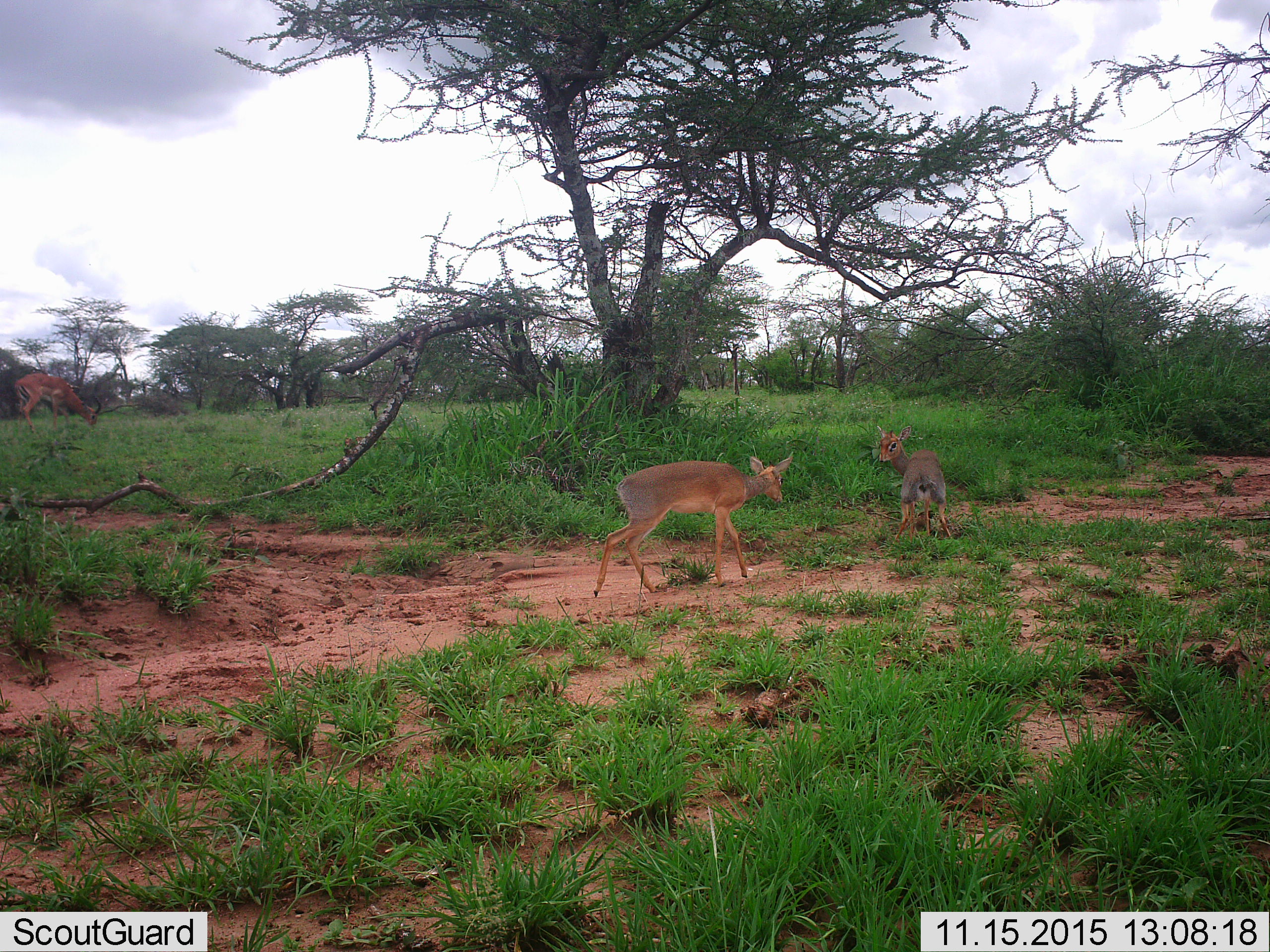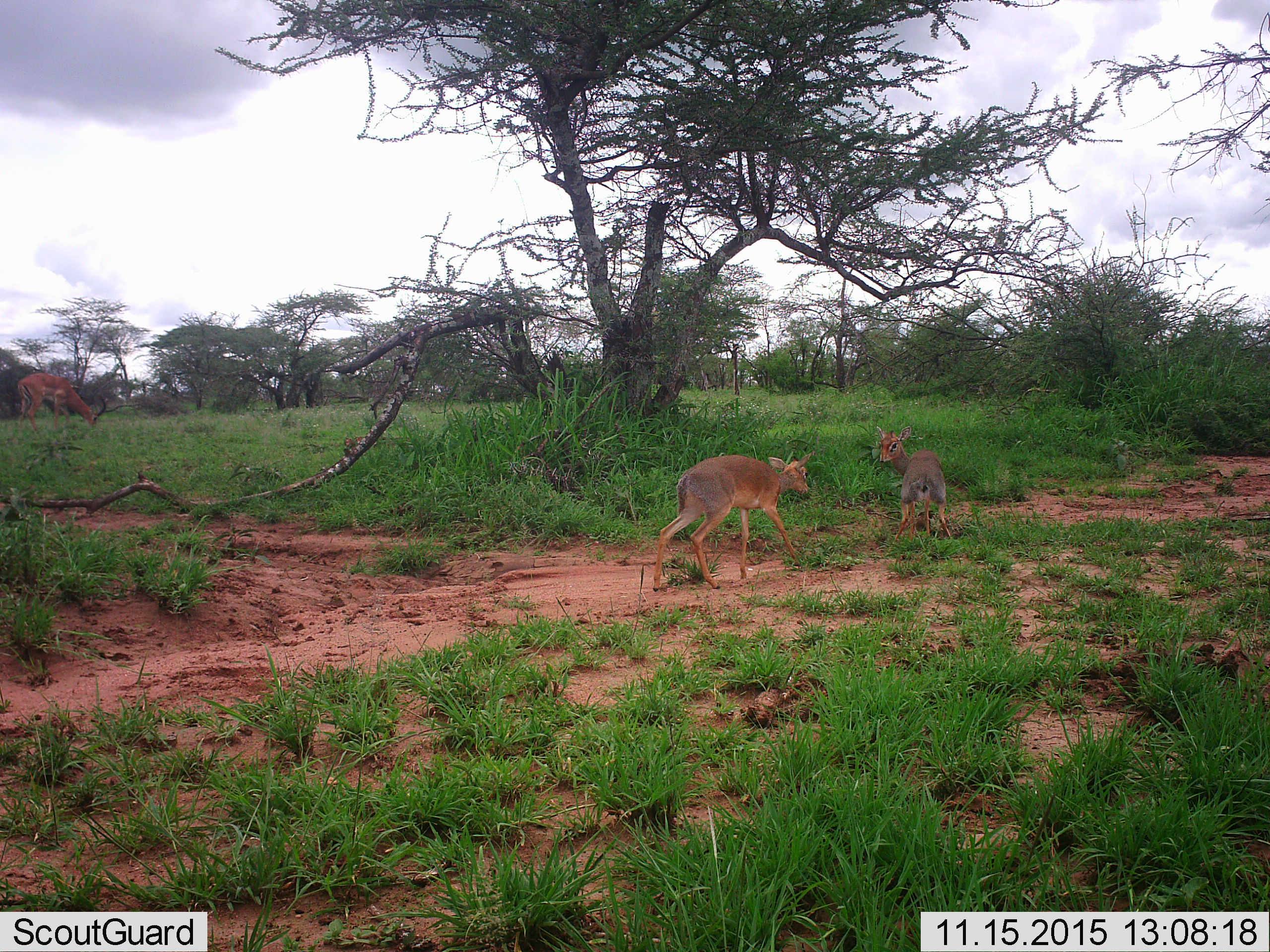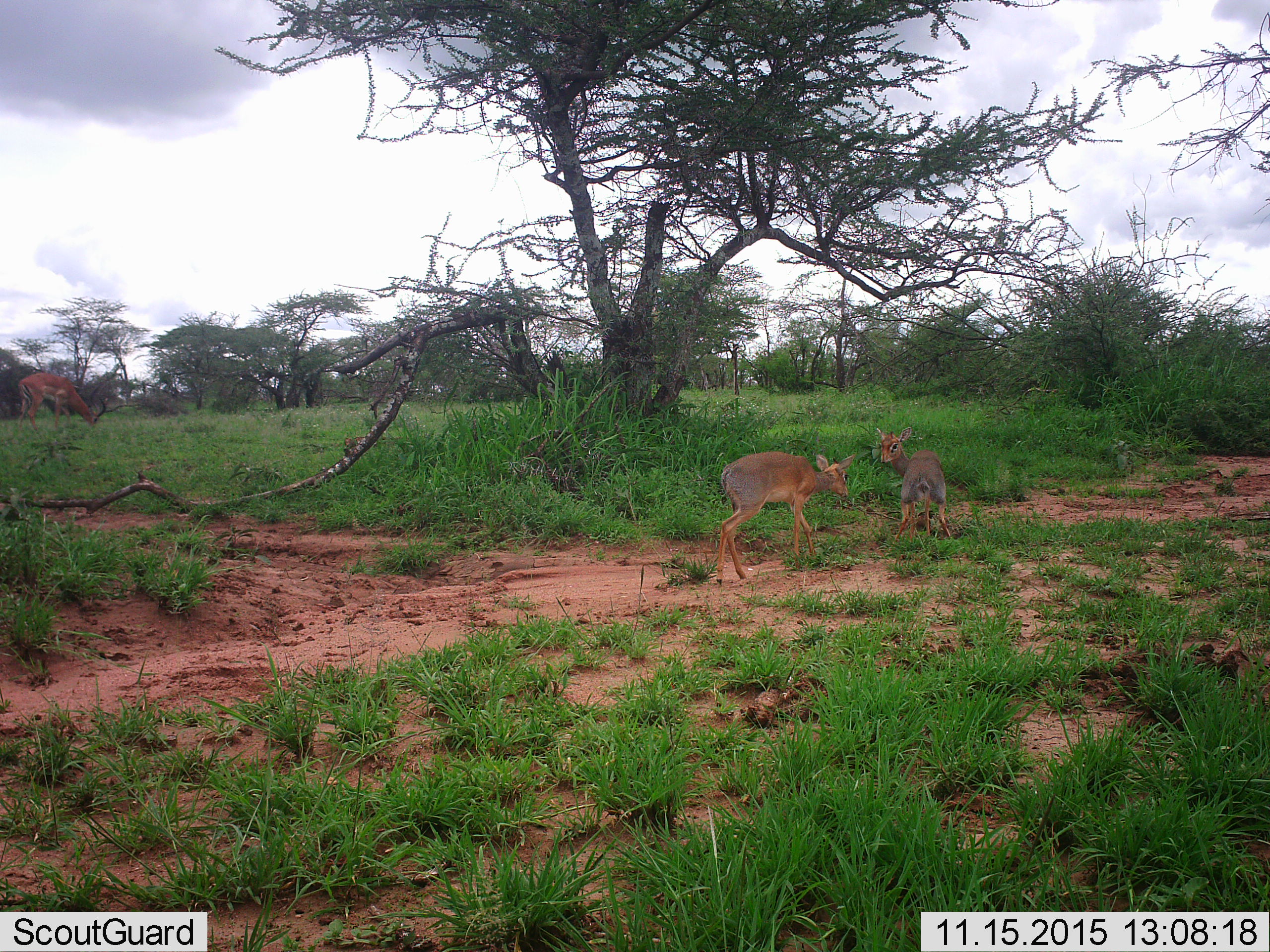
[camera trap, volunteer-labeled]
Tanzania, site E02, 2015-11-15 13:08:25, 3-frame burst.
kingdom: Animalia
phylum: Chordata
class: Mammalia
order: Artiodactyla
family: Bovidae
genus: Madoqua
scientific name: Madoqua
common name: dikdik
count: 2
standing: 57%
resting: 0%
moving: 64%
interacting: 36%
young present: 0%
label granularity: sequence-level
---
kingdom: Animalia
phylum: Chordata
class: Mammalia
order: Artiodactyla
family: Bovidae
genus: Aepyceros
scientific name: Aepyceros melampus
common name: impala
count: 1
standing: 44%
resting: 0%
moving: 11%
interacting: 0%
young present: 11%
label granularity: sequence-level